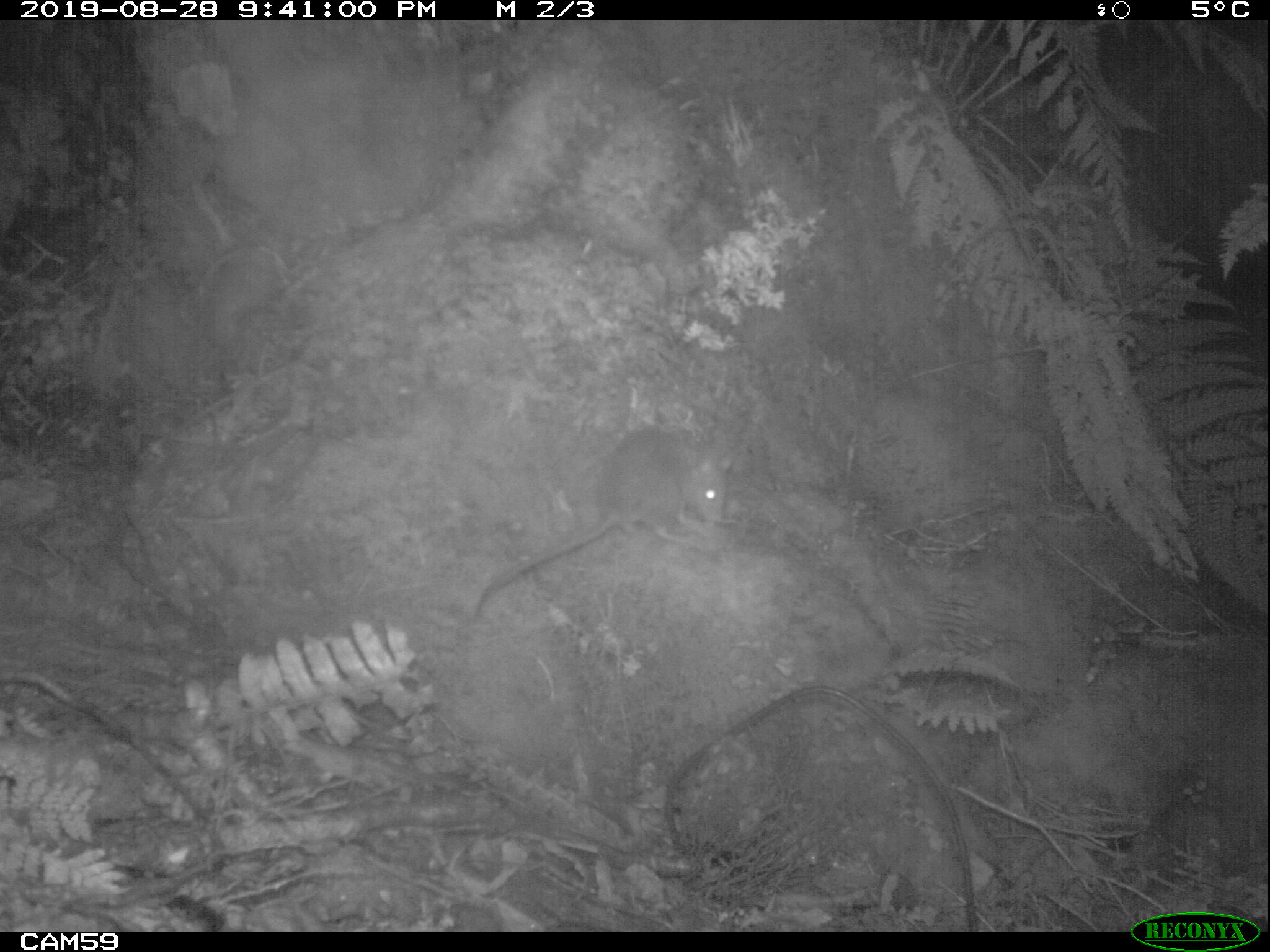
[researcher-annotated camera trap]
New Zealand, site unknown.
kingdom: Animalia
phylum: Chordata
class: Mammalia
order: Rodentia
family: Muridae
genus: Rattus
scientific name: Rattus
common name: rat